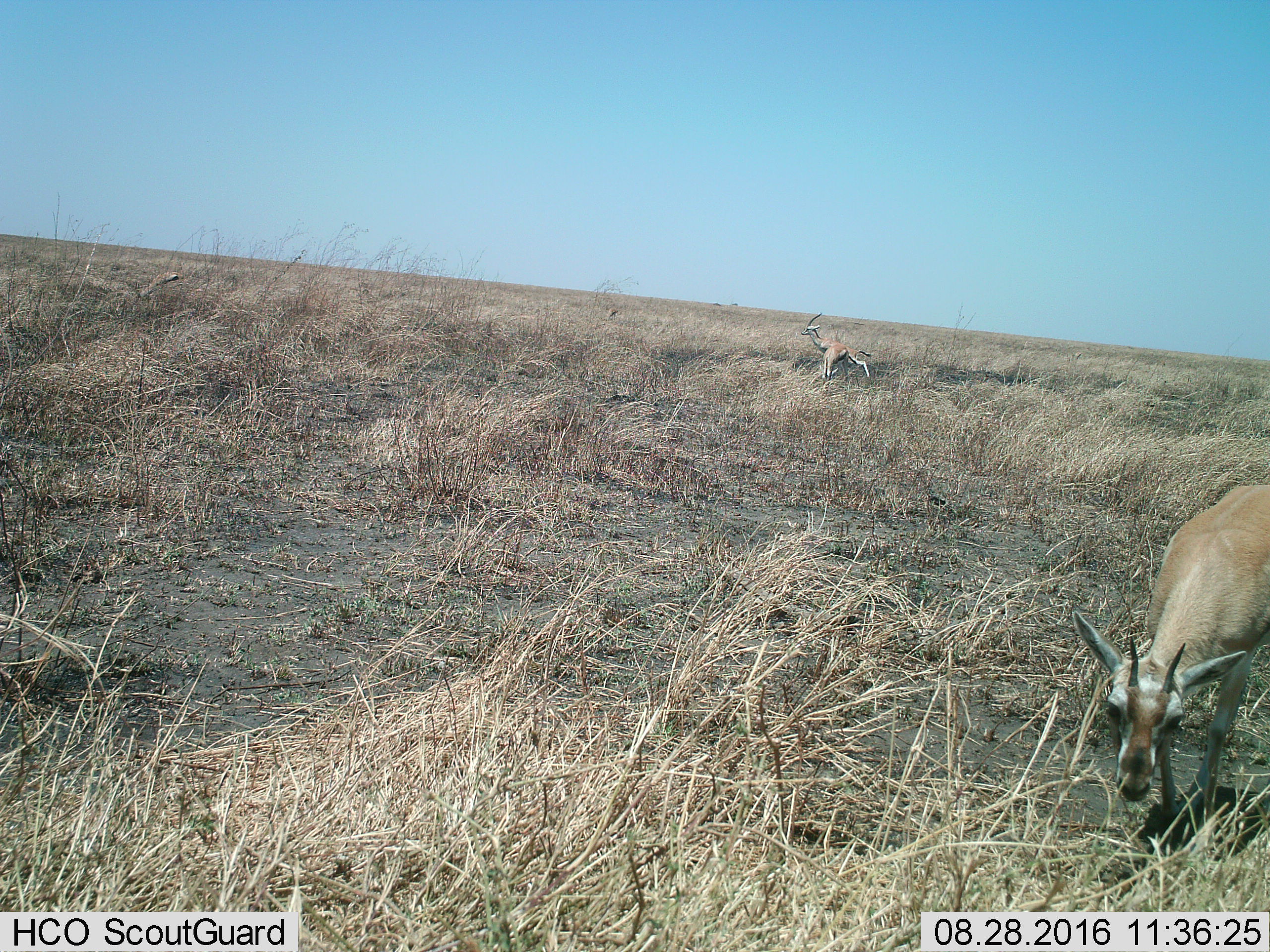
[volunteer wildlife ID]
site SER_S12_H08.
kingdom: Animalia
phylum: Chordata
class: Mammalia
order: Artiodactyla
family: Bovidae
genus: Eudorcas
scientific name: Eudorcas thomsonii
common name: thomson's gazelle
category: gazellethomsons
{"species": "gazellethomsons (thomson's gazelle) (Eudorcas thomsonii)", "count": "3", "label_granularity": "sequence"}